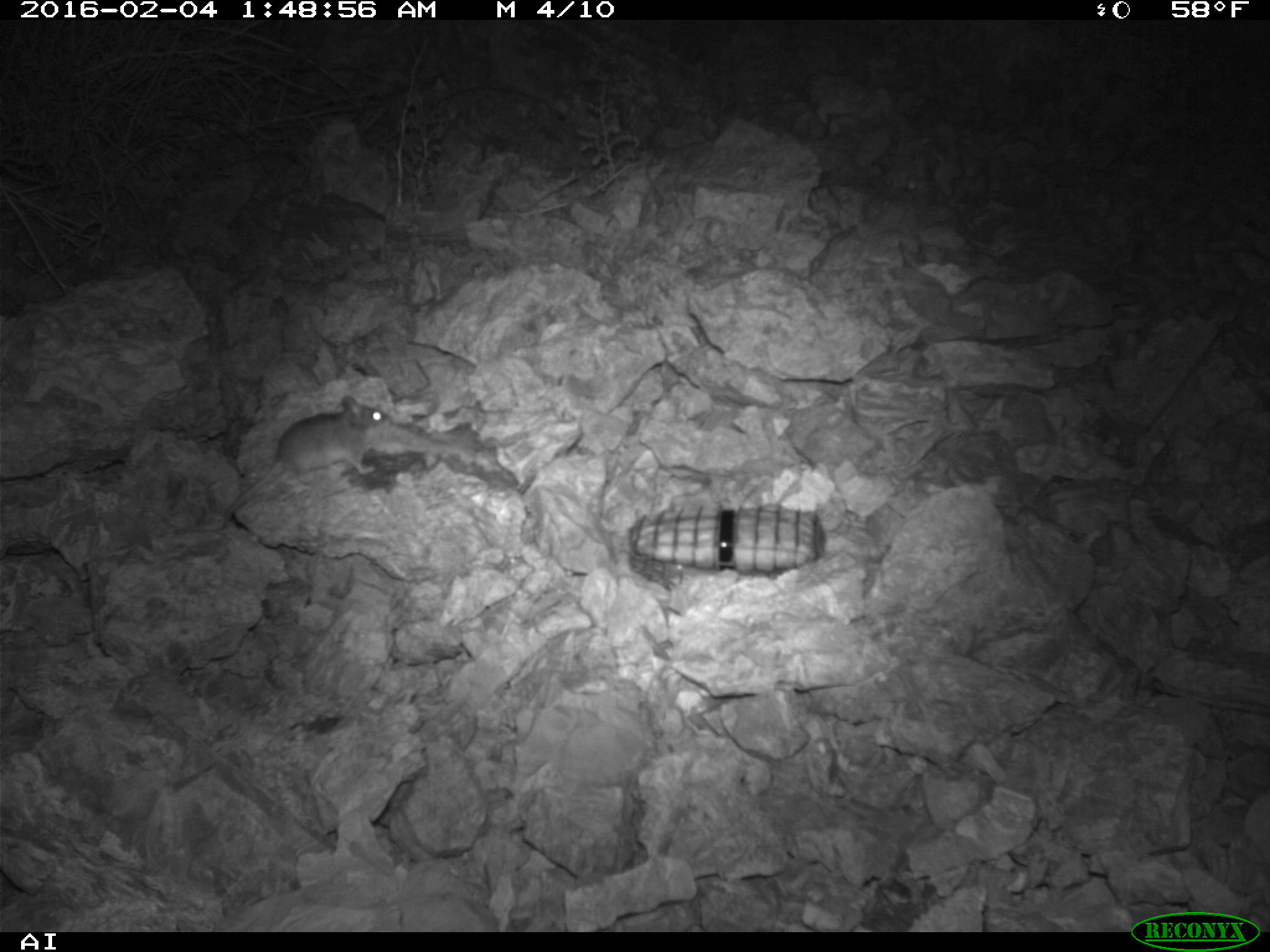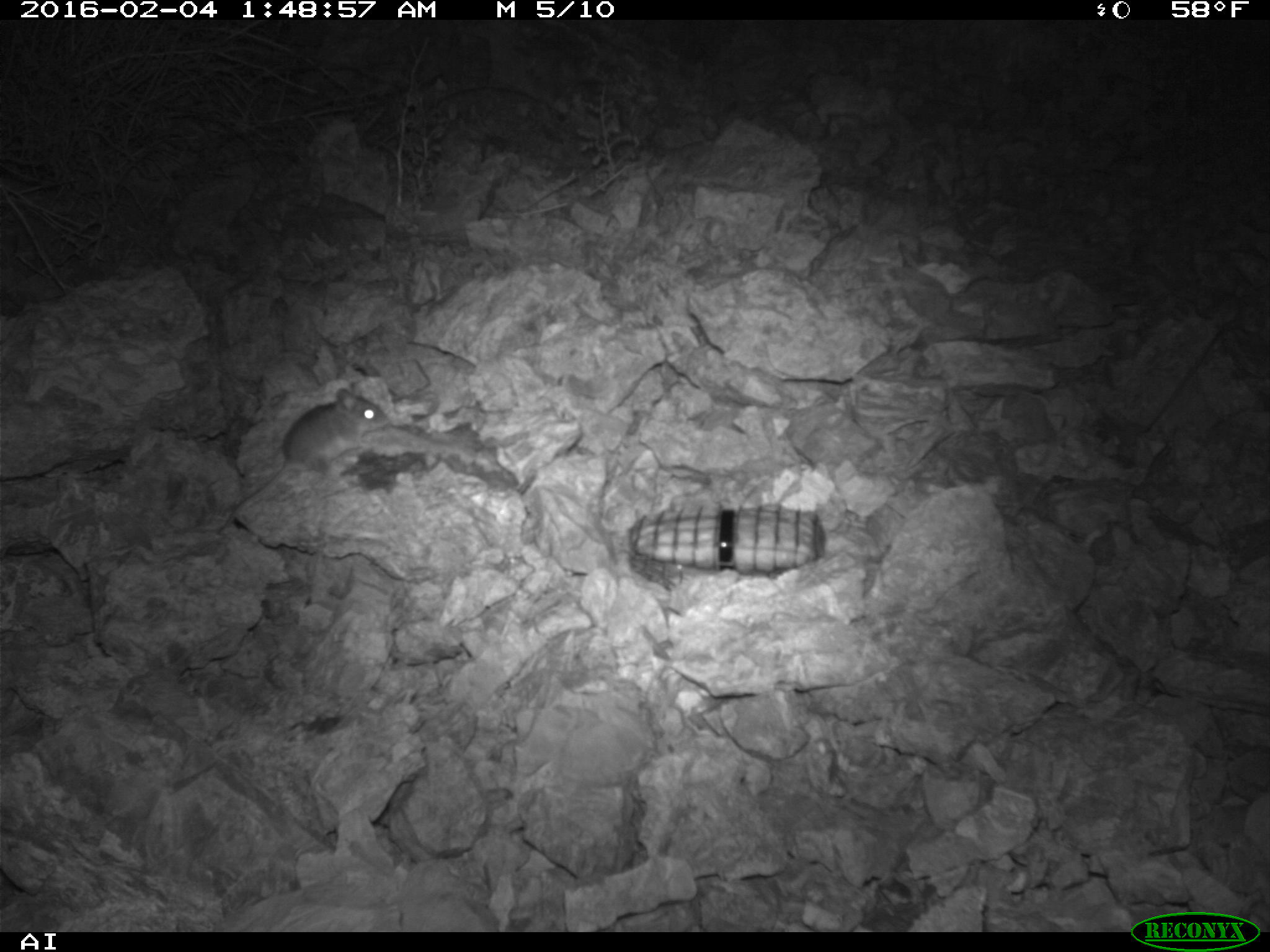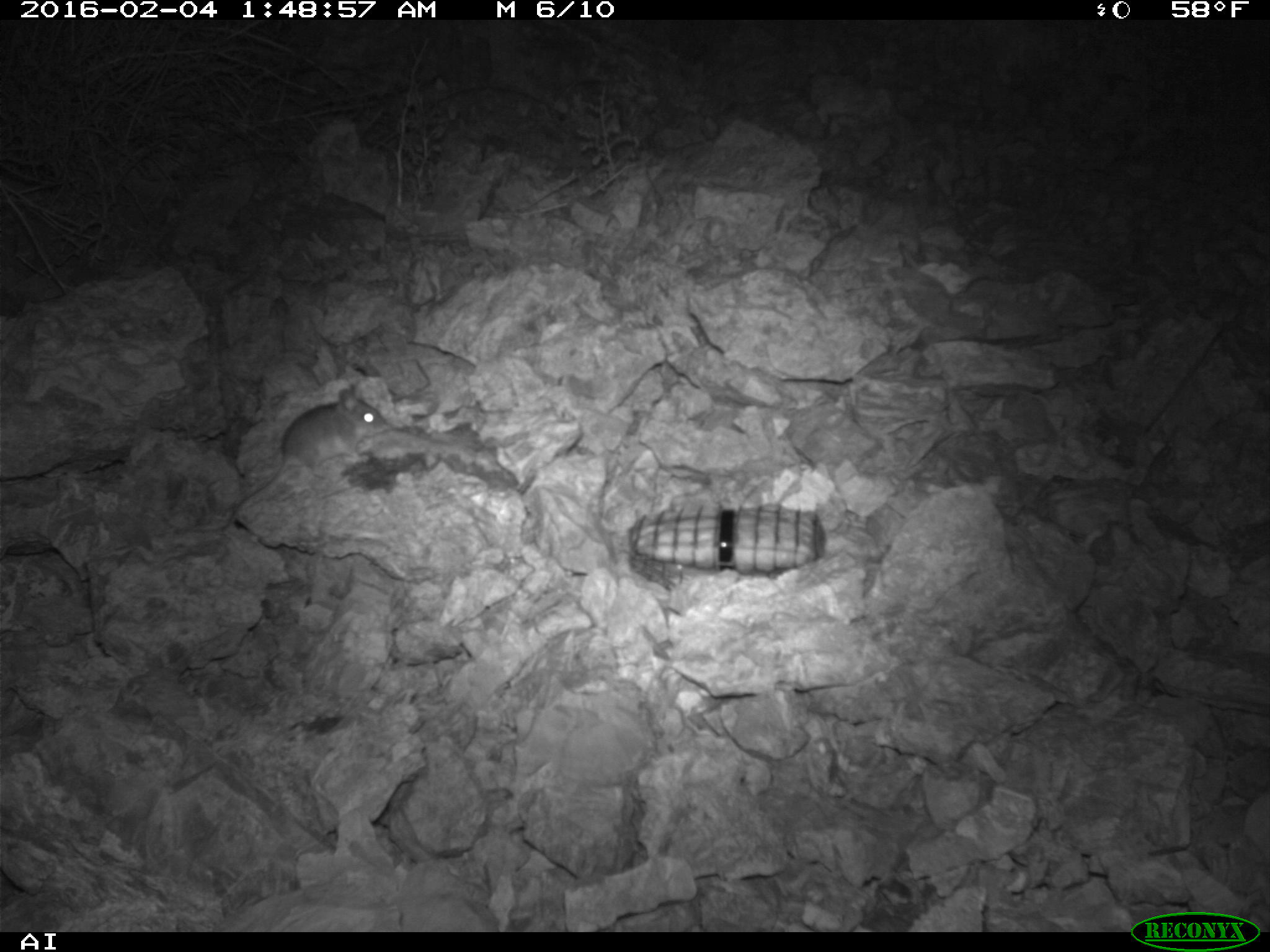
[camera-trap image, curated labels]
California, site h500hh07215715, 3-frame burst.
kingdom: Animalia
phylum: Chordata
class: Mammalia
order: Rodentia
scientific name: Rodentia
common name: rodent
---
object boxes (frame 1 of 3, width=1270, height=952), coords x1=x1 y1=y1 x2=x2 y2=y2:
rodent: x1=208 y1=392 x2=391 y2=529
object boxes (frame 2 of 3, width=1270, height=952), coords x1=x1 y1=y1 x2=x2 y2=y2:
rodent: x1=172 y1=378 x2=389 y2=534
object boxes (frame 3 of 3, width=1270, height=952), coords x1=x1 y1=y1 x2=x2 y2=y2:
rodent: x1=172 y1=378 x2=389 y2=534